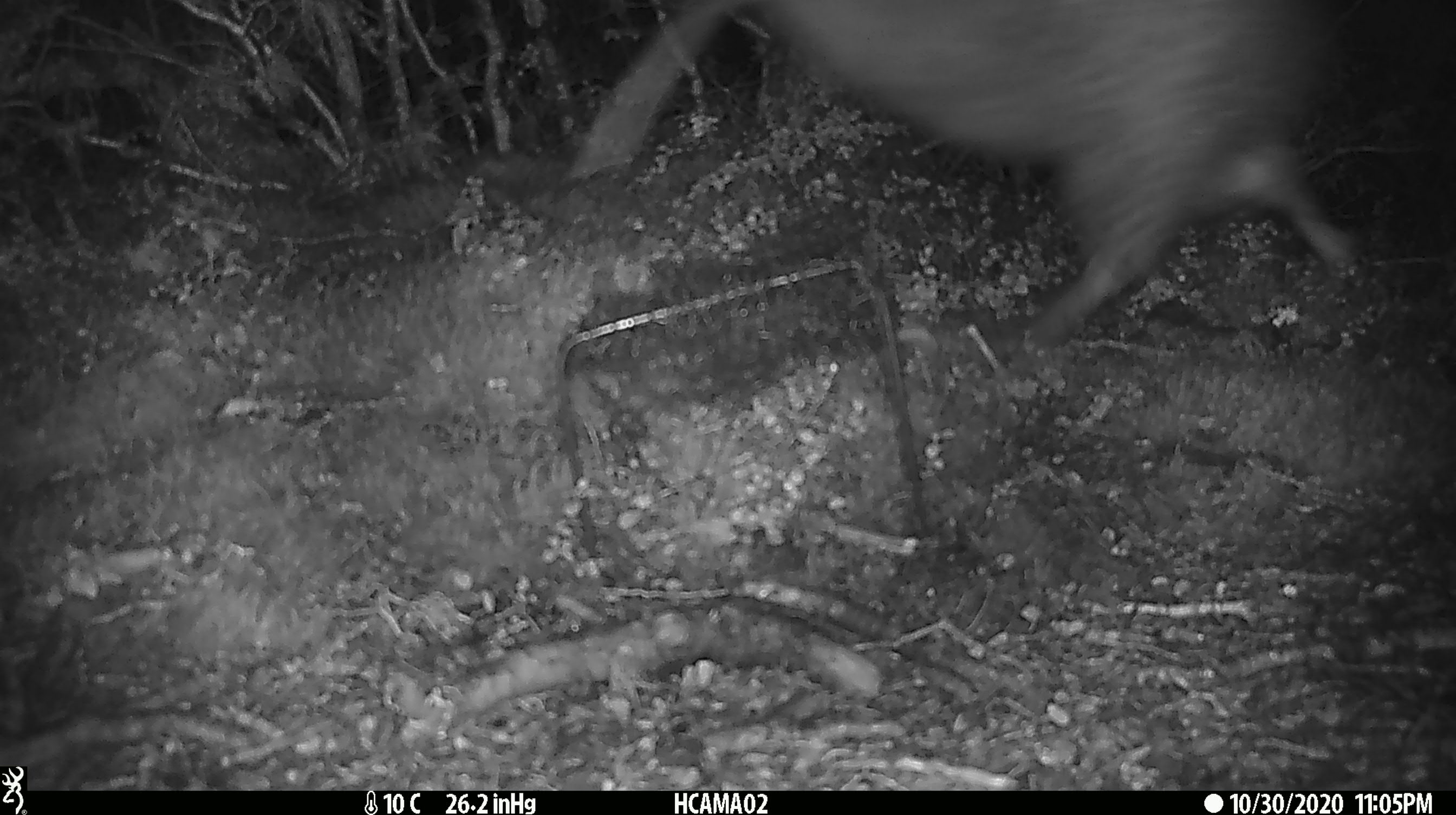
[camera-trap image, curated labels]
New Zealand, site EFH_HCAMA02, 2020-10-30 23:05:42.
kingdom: Animalia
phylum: Chordata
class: Aves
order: Apterygiformes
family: Apterygidae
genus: Apteryx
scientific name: Apteryx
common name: kiwi